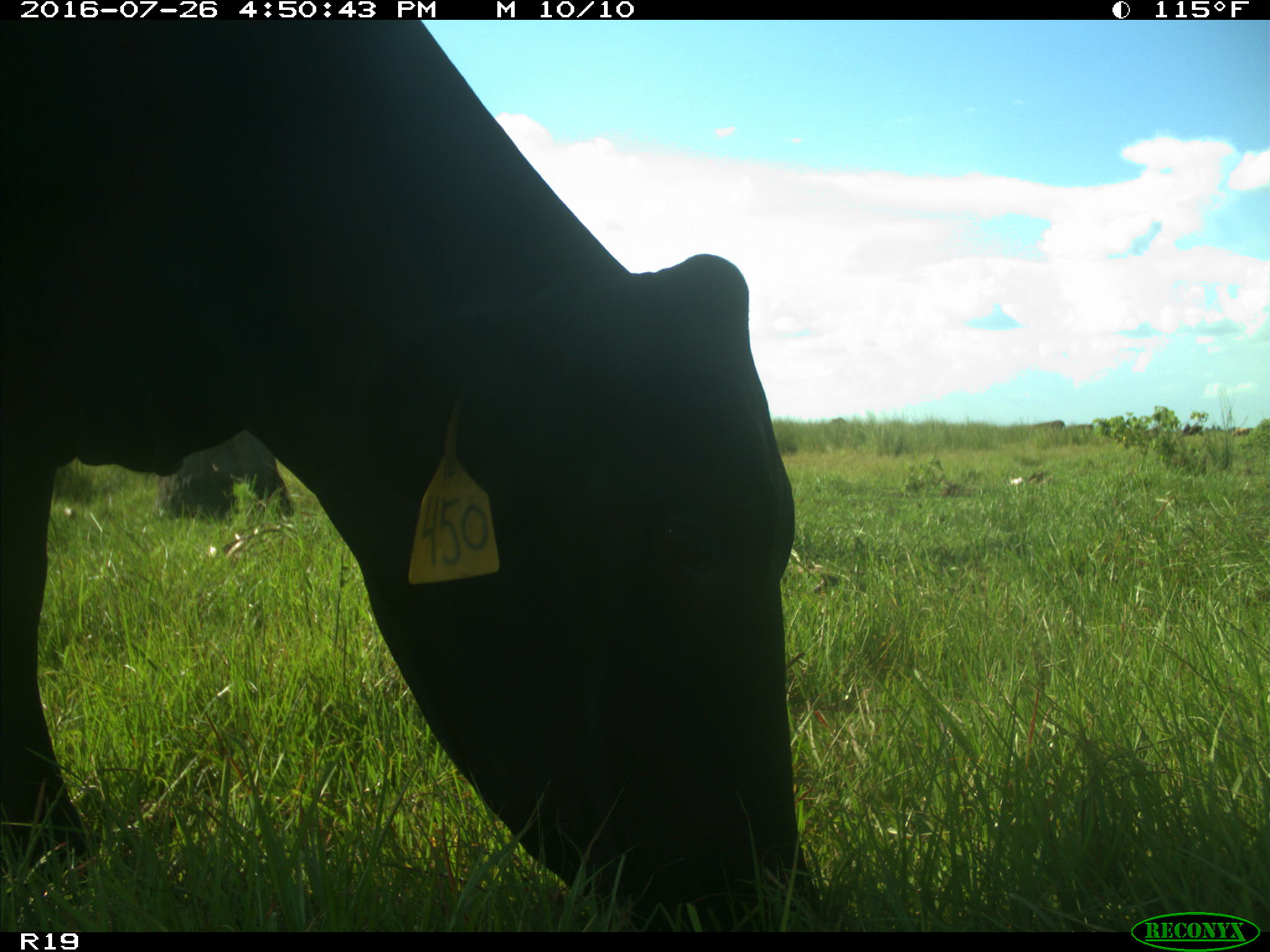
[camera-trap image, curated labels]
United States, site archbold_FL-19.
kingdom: Animalia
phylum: Chordata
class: Mammalia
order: Artiodactyla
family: Bovidae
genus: Bos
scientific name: Bos taurus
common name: domestic cow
Bos taurus (domestic cow).